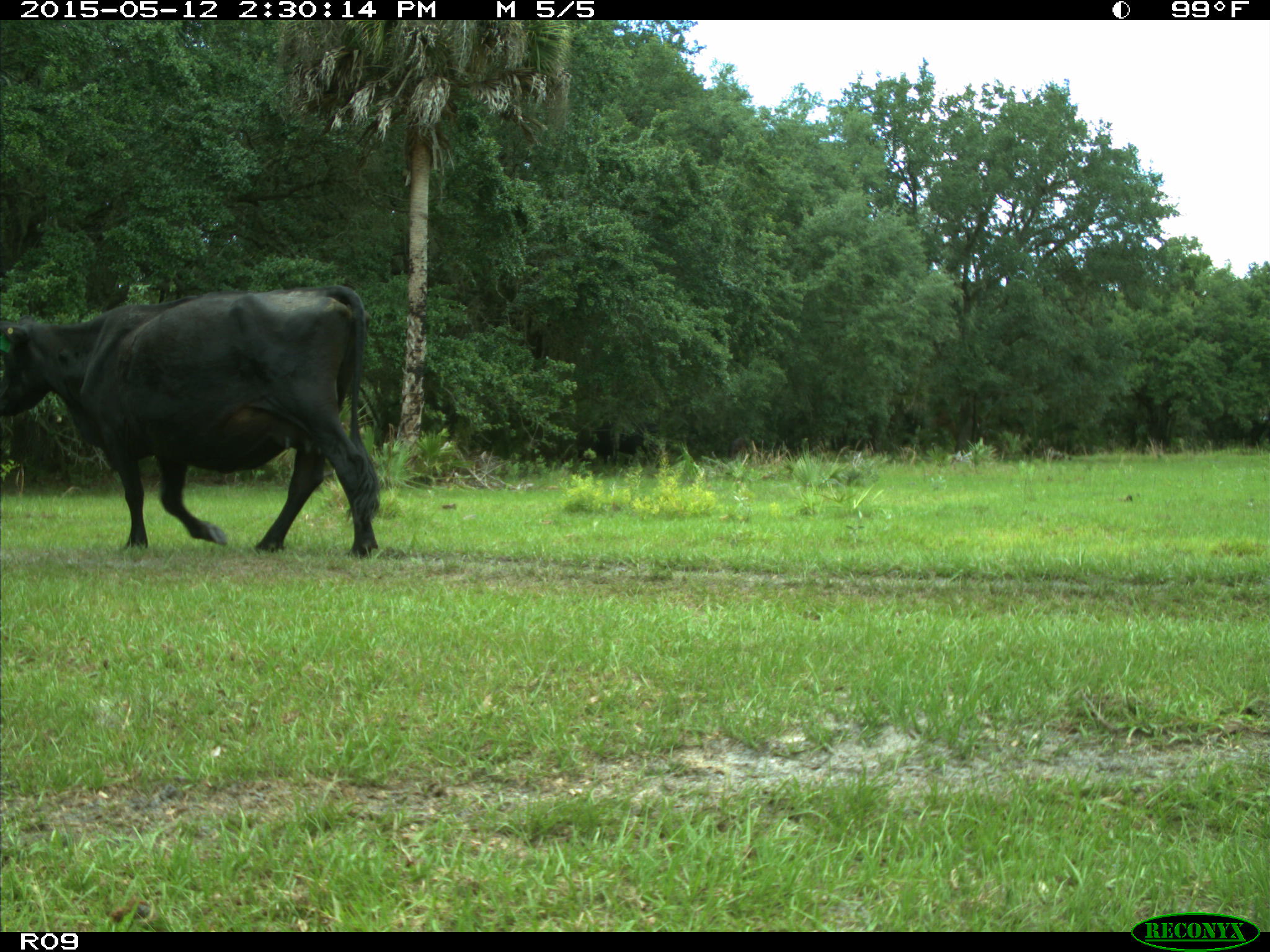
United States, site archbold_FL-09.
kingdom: Animalia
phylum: Chordata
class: Mammalia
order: Artiodactyla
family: Bovidae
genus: Bos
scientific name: Bos taurus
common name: domestic cow